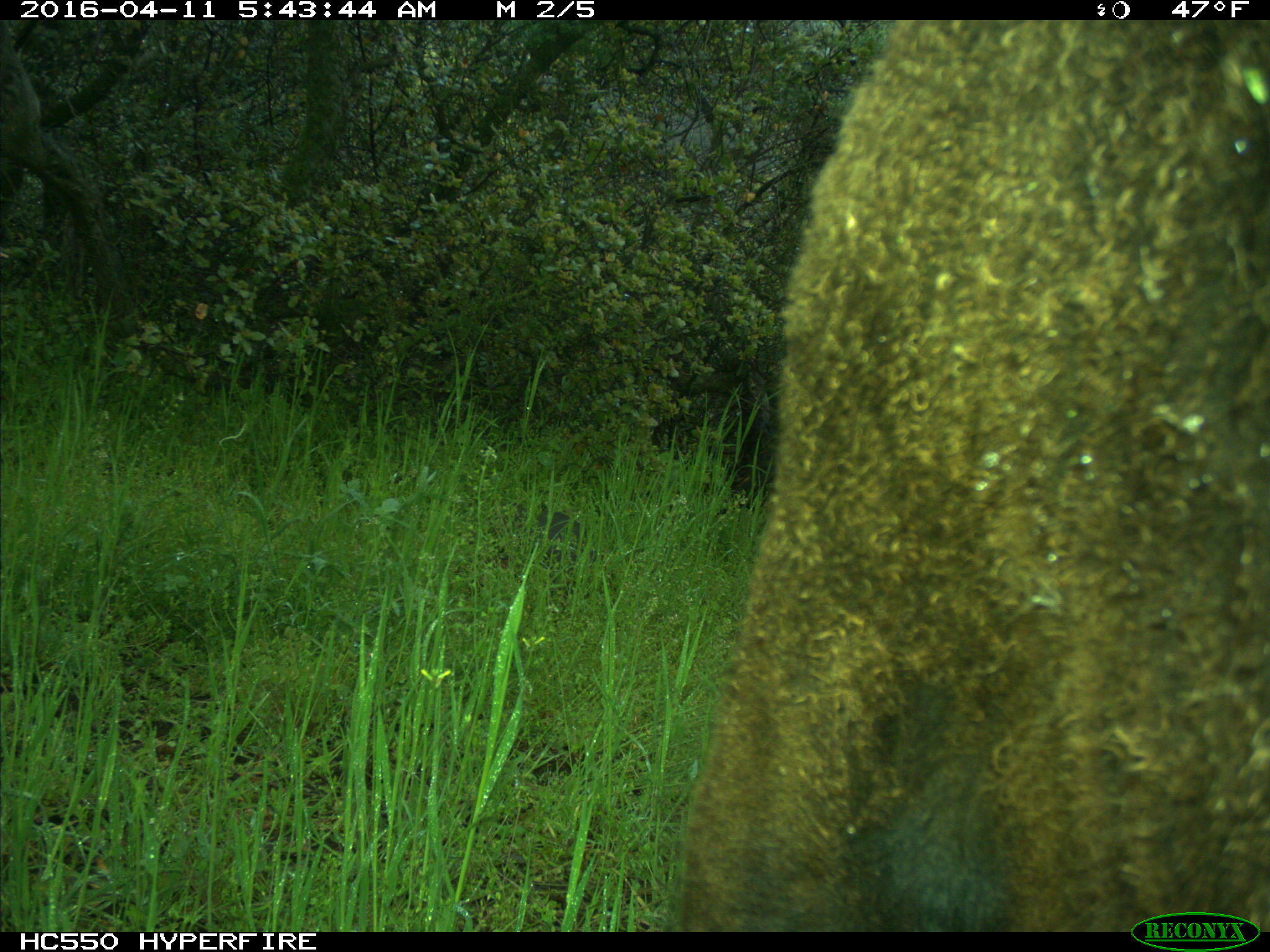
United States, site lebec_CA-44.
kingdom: Animalia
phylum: Chordata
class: Mammalia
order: Artiodactyla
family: Bovidae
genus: Bos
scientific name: Bos taurus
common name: domestic cow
Bos taurus (domestic cow).